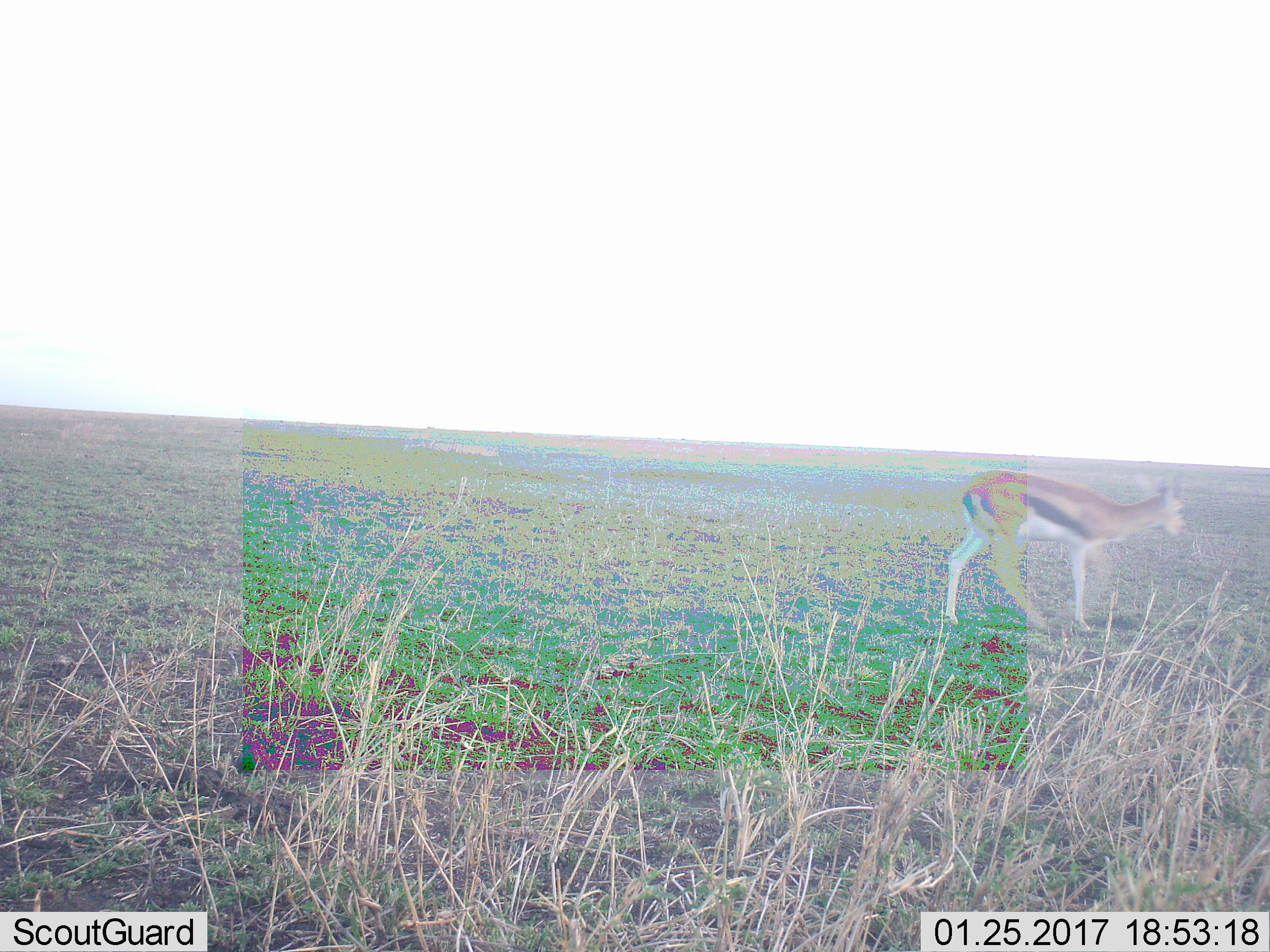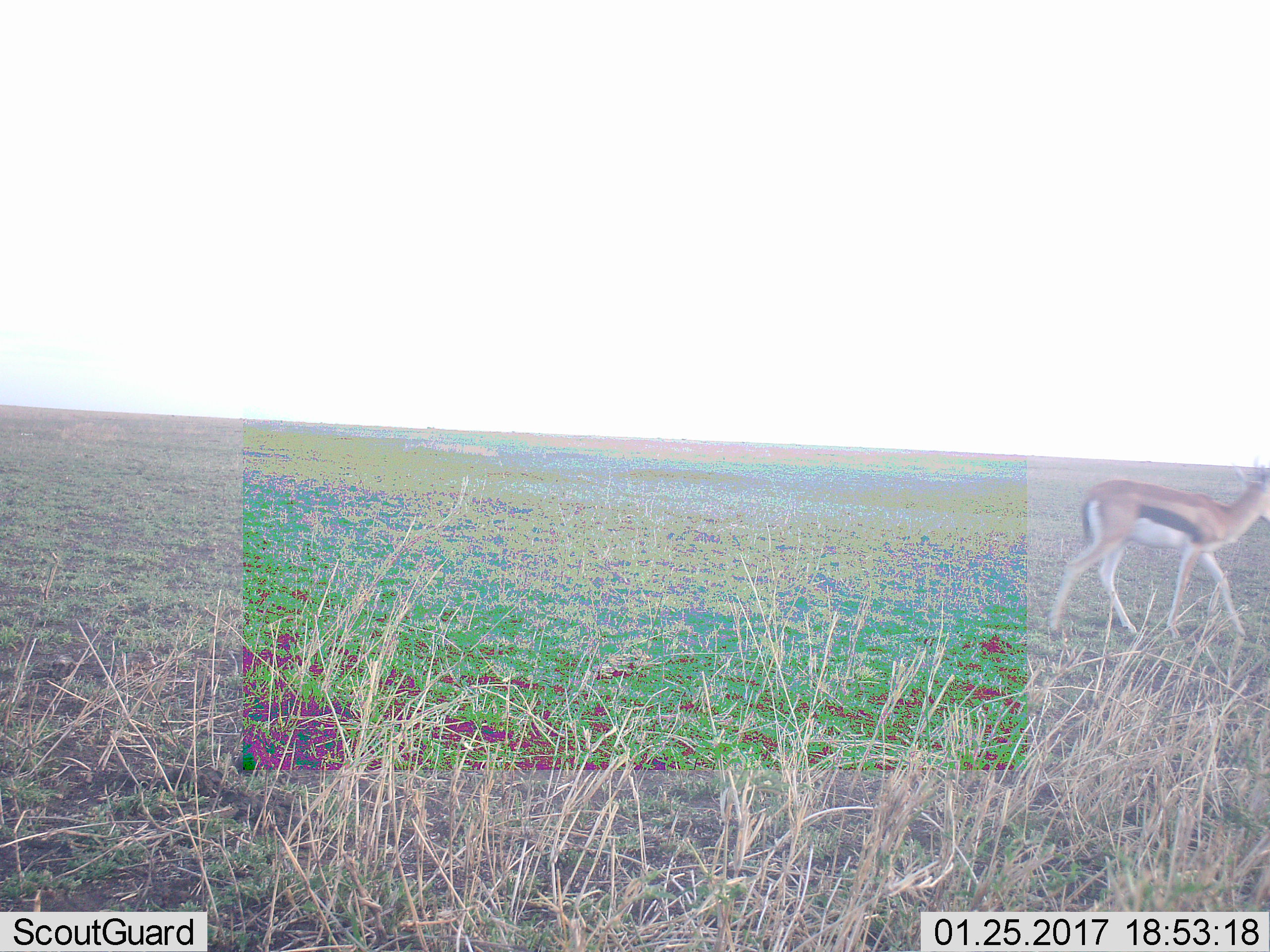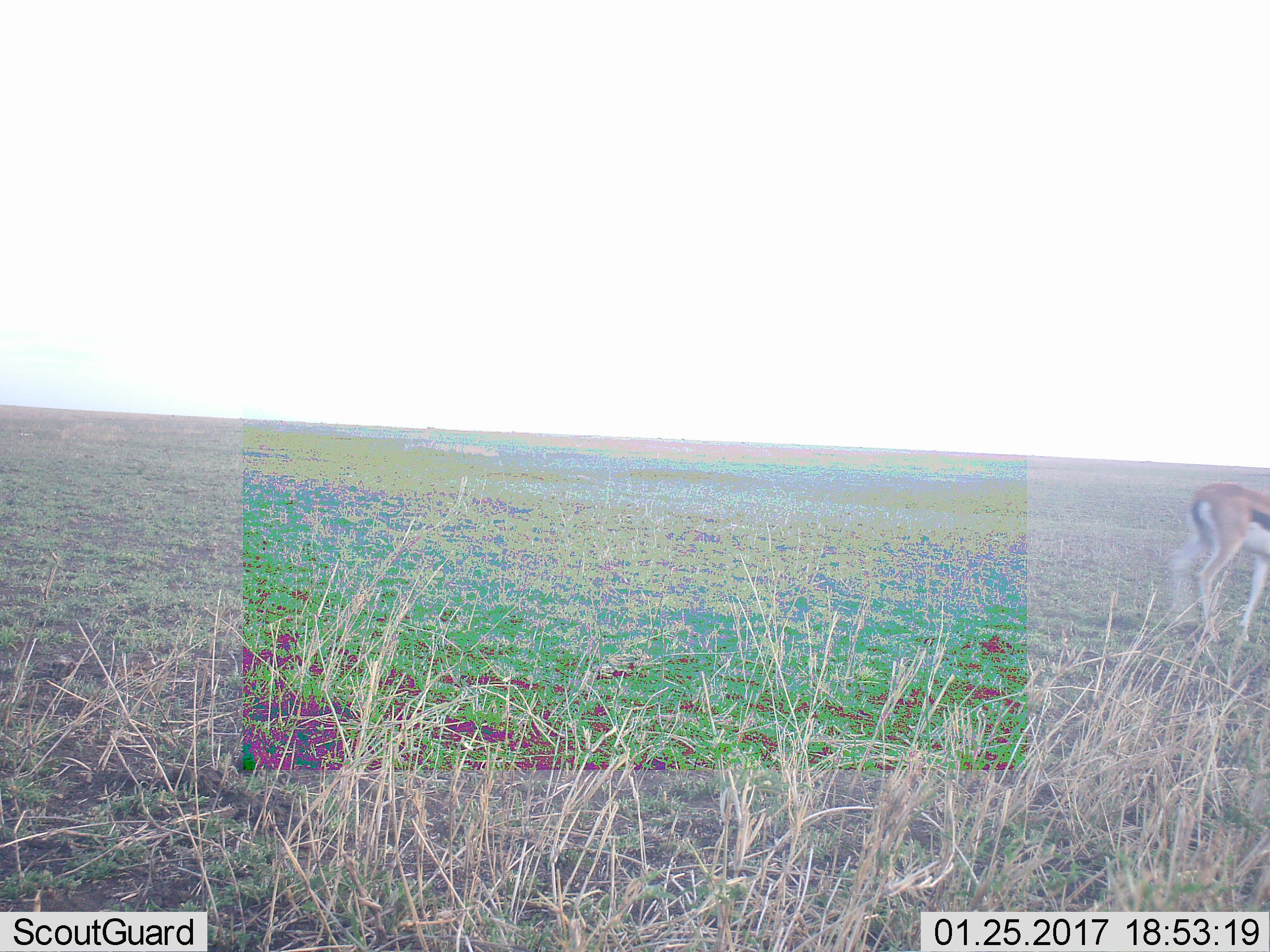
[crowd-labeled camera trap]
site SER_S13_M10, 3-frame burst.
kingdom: Animalia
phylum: Chordata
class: Mammalia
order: Artiodactyla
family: Bovidae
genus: Eudorcas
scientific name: Eudorcas thomsonii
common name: thomson's gazelle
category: gazellethomsons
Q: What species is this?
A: Gazellethomsons (thomson's gazelle) (Eudorcas thomsonii).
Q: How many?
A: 1.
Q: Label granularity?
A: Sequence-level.